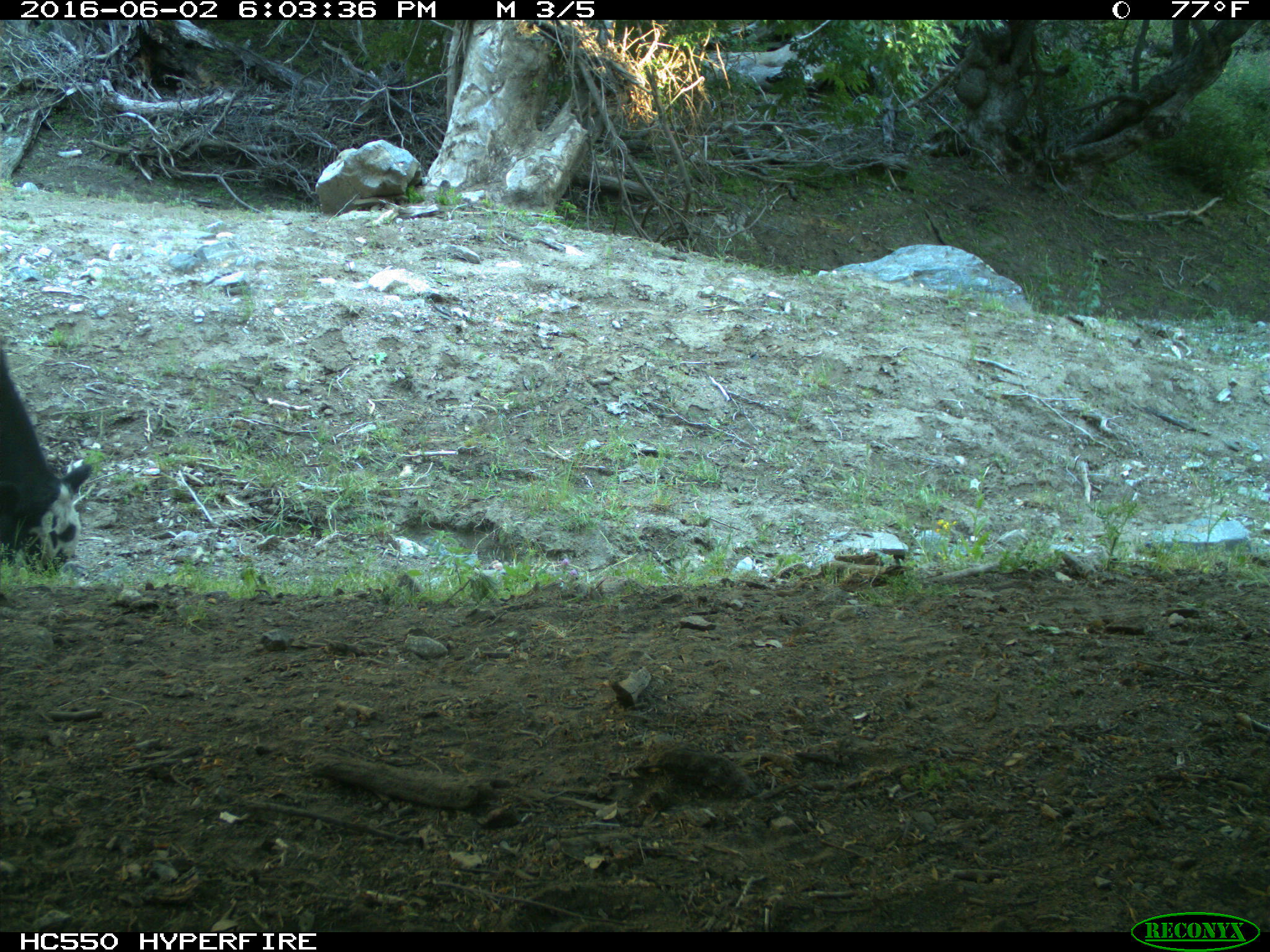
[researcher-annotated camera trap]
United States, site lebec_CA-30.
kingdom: Animalia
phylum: Chordata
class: Mammalia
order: Artiodactyla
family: Bovidae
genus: Bos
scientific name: Bos taurus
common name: domestic cow